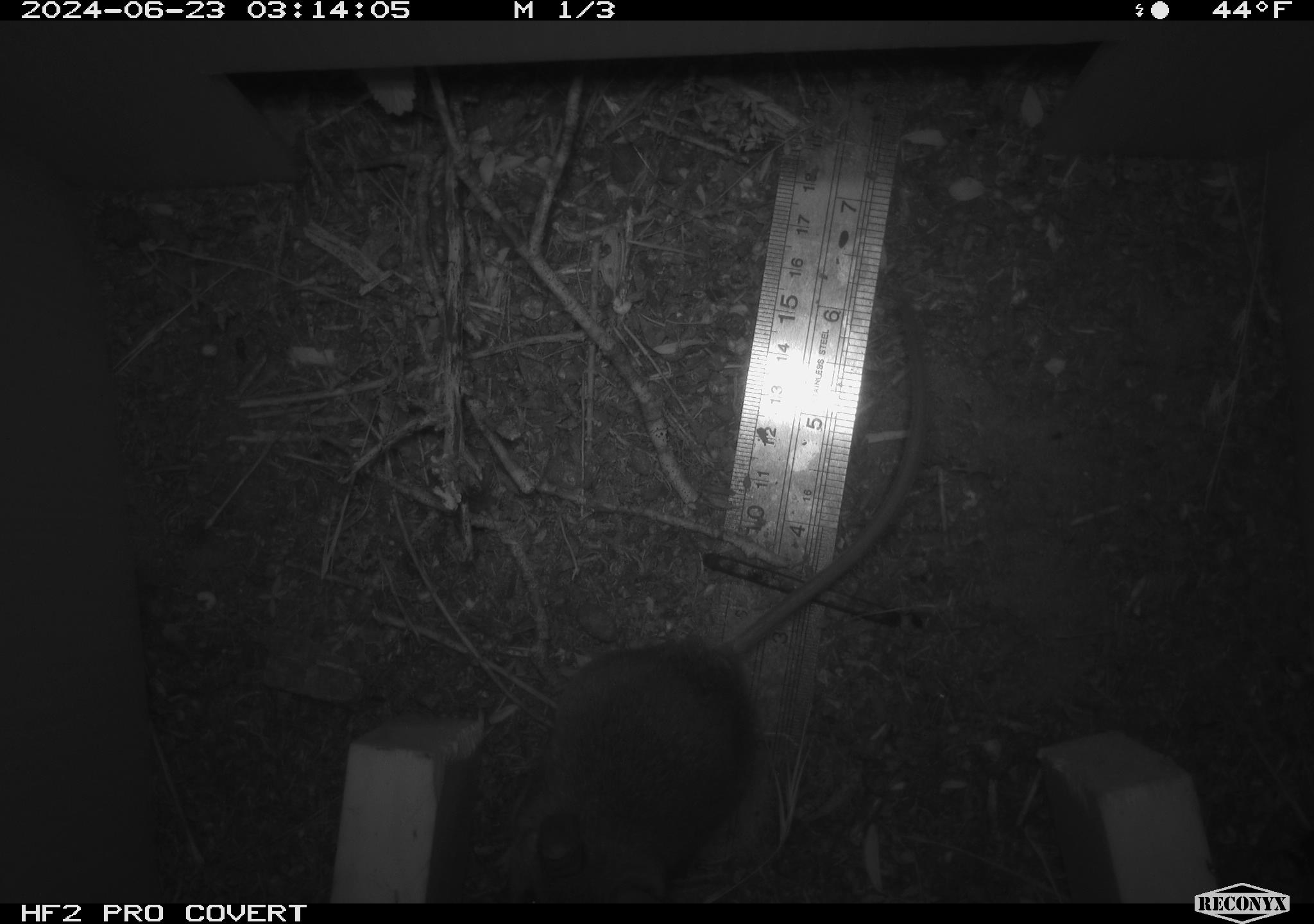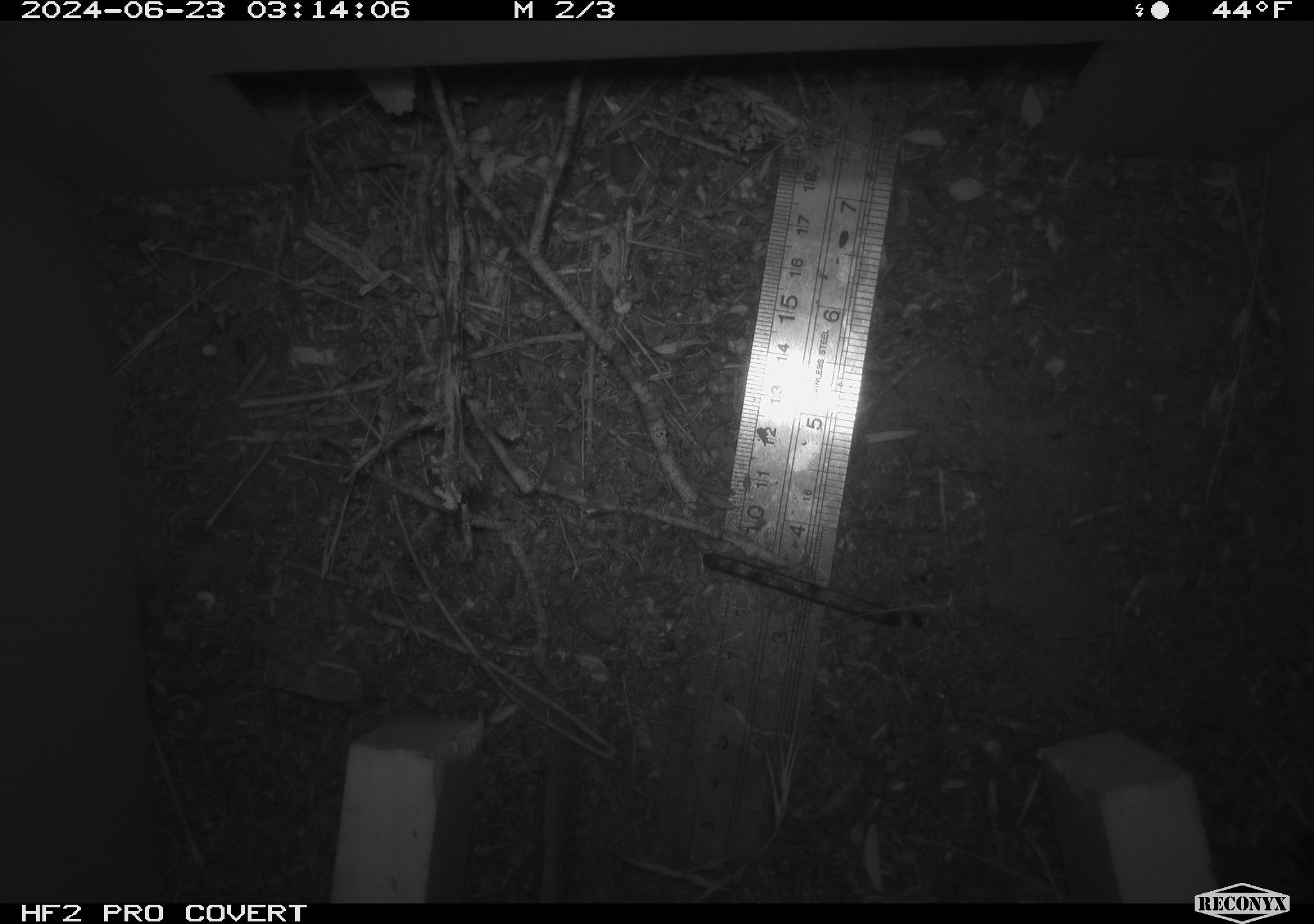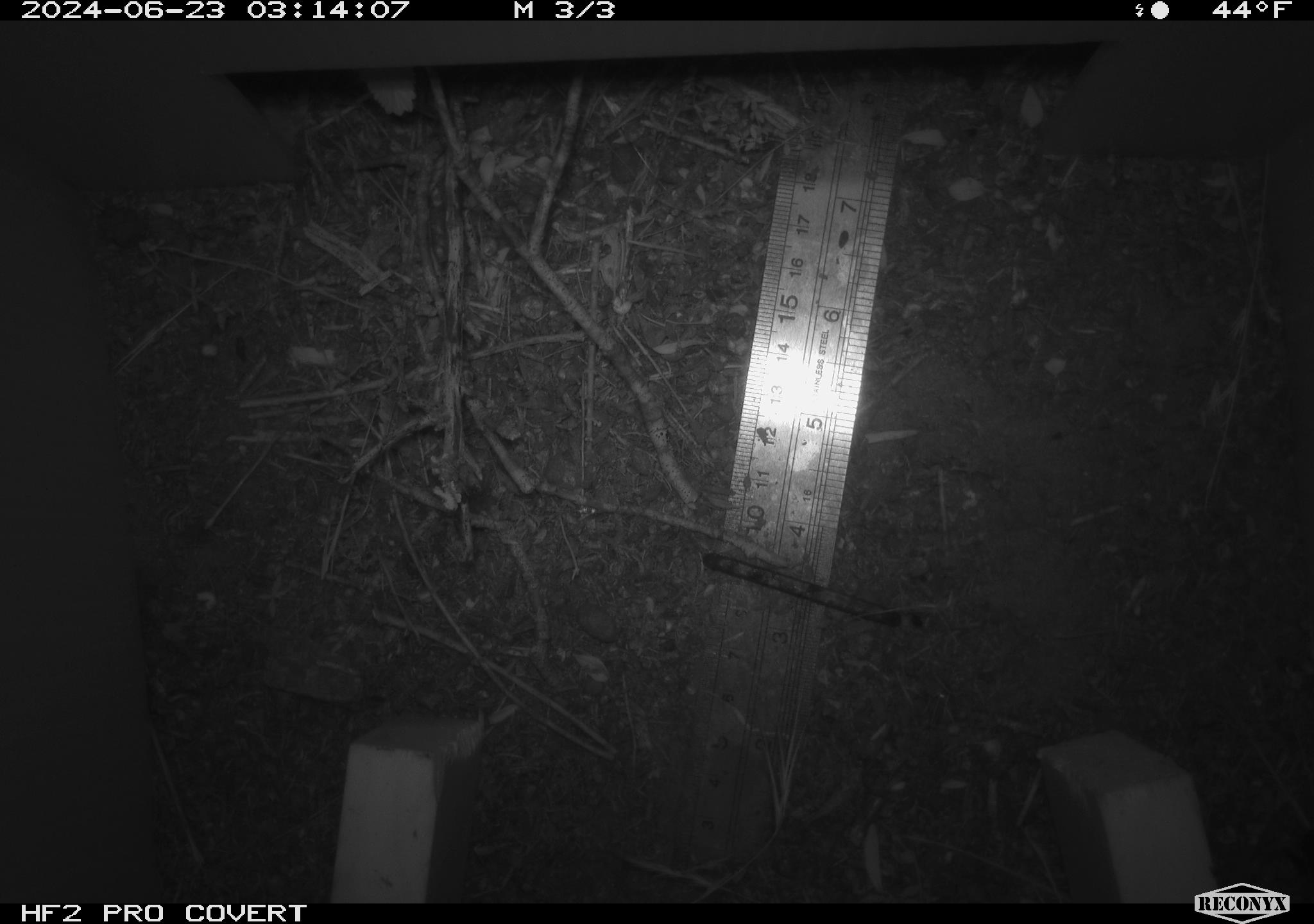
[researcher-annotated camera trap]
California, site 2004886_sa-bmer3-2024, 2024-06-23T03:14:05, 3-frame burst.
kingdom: Animalia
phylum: Chordata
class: Mammalia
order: Rodentia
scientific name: Rodentia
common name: mouse species